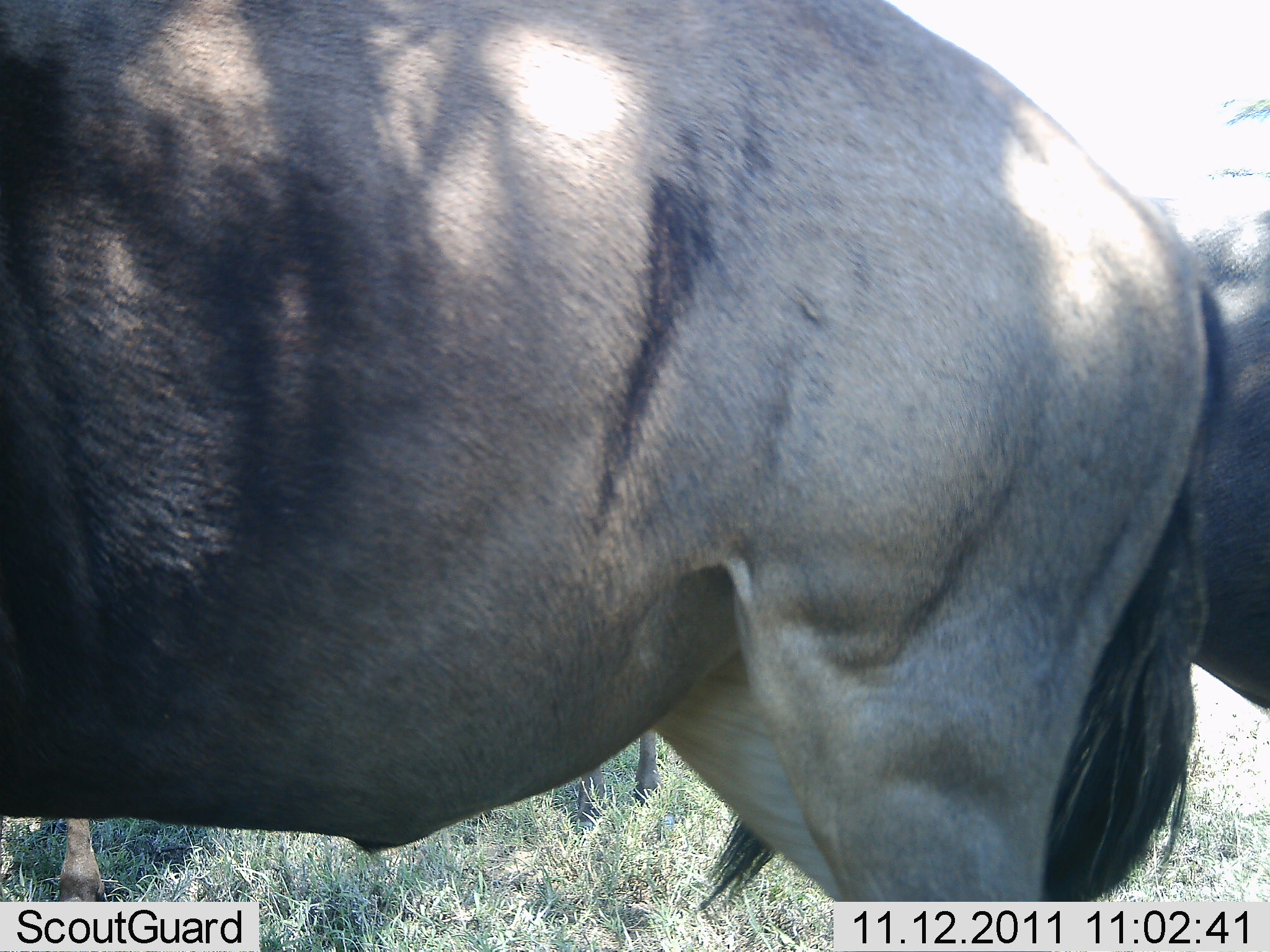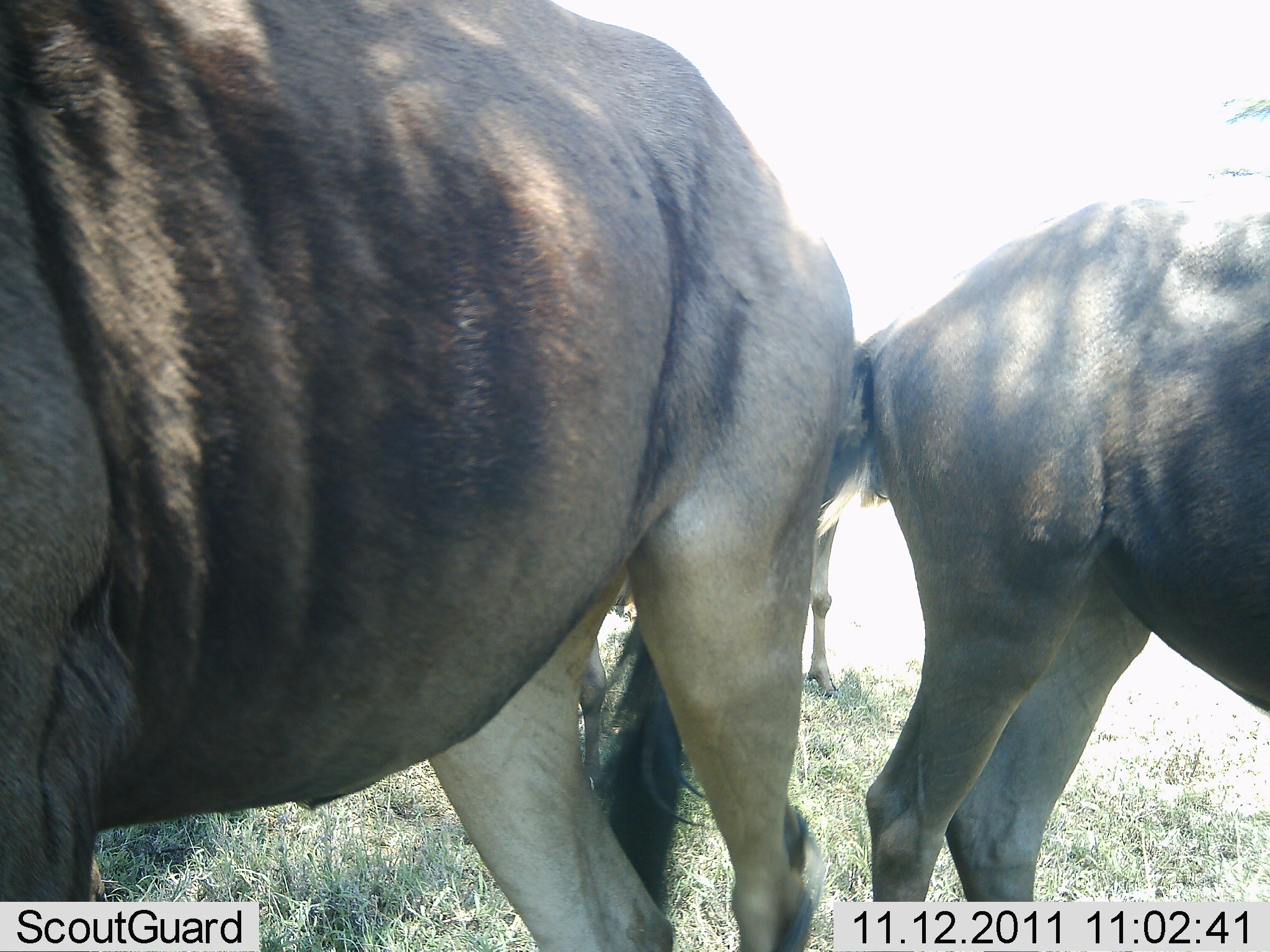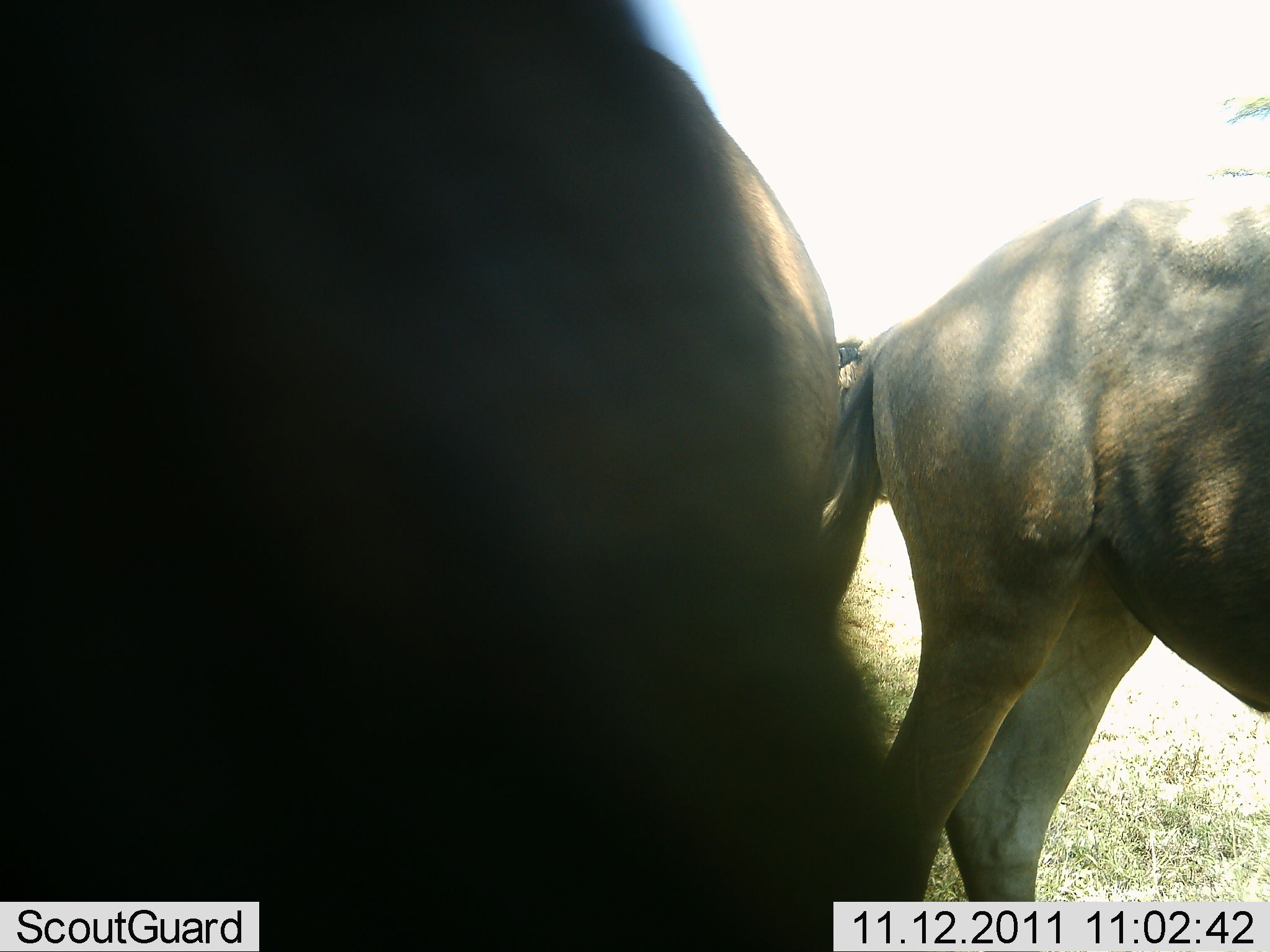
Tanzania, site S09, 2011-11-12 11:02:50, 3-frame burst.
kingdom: Animalia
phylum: Chordata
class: Mammalia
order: Artiodactyla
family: Bovidae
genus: Connochaetes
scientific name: Connochaetes taurinus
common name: blue wildebeest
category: wildebeest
Wildebeest (blue wildebeest) (Connochaetes taurinus), count 3. Behavior (volunteer vote fractions): standing 79%, resting 0%, moving 21%, interacting 7%. Young present (vote fraction): 0%. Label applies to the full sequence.